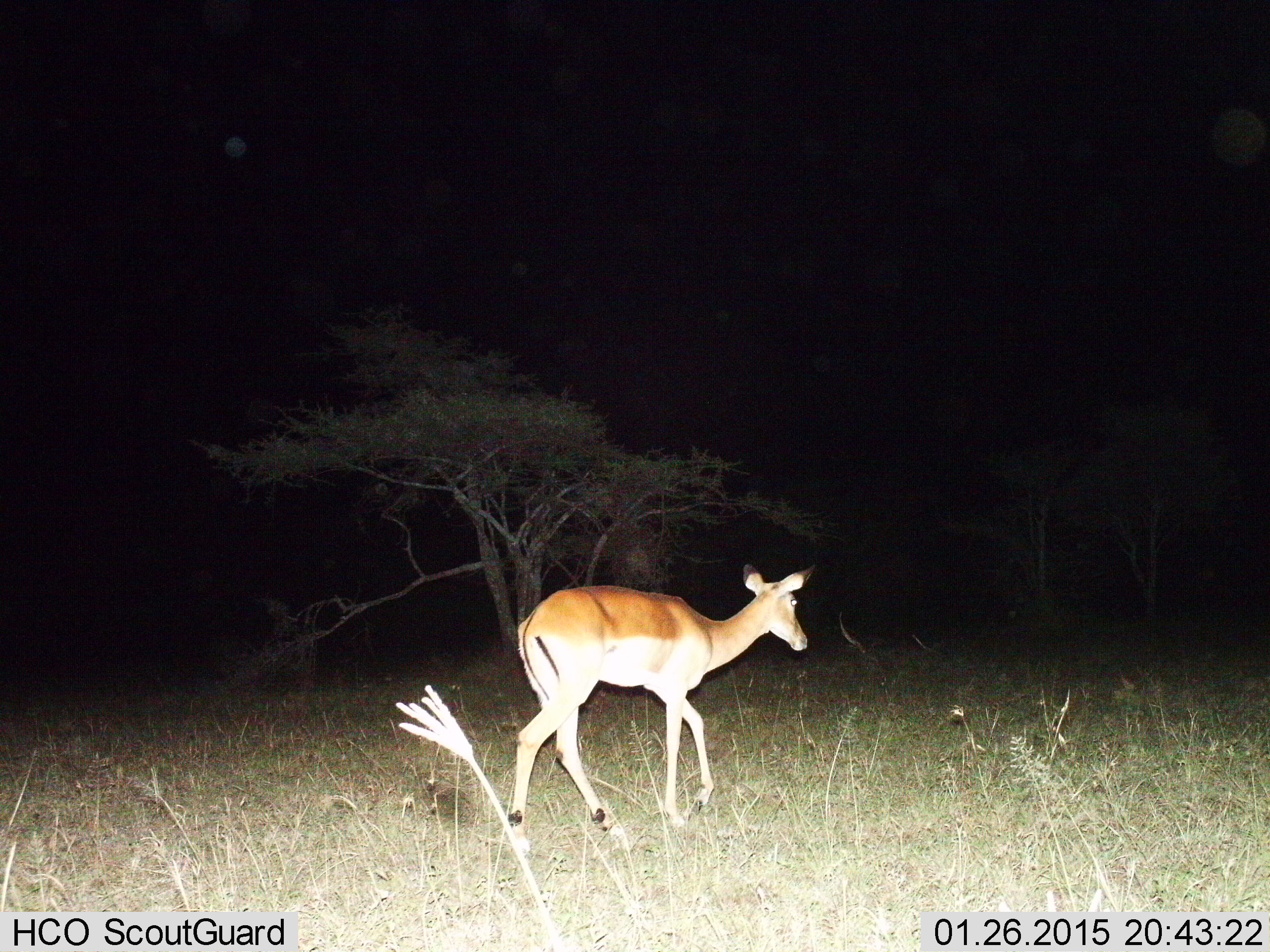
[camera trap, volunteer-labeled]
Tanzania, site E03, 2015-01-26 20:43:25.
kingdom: Animalia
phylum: Chordata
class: Mammalia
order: Artiodactyla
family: Bovidae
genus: Aepyceros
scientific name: Aepyceros melampus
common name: impala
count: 1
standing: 0%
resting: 0%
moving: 100%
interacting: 0%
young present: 0%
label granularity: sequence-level